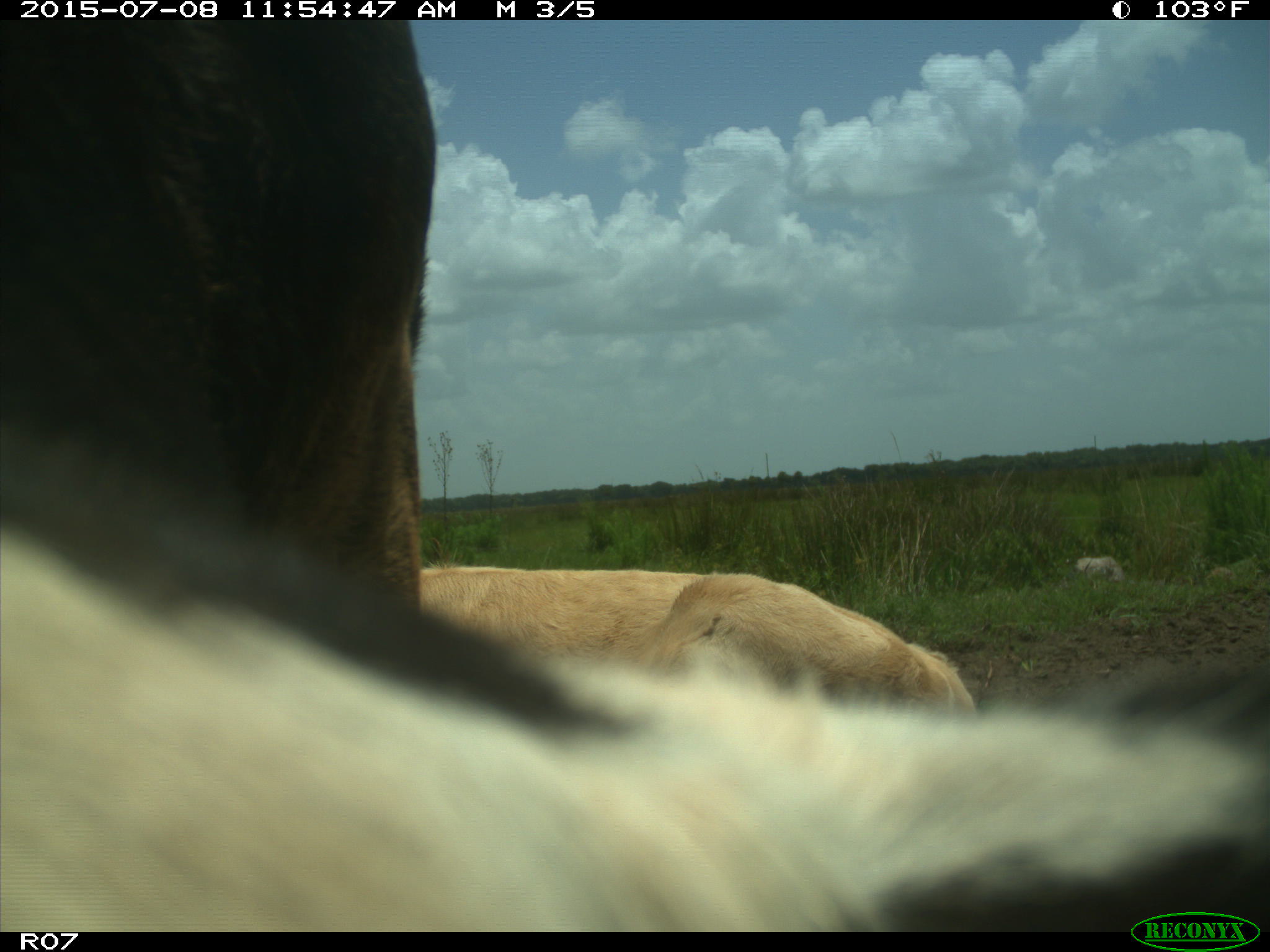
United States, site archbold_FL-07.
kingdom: Animalia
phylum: Chordata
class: Mammalia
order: Artiodactyla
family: Bovidae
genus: Bos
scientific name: Bos taurus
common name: domestic cow